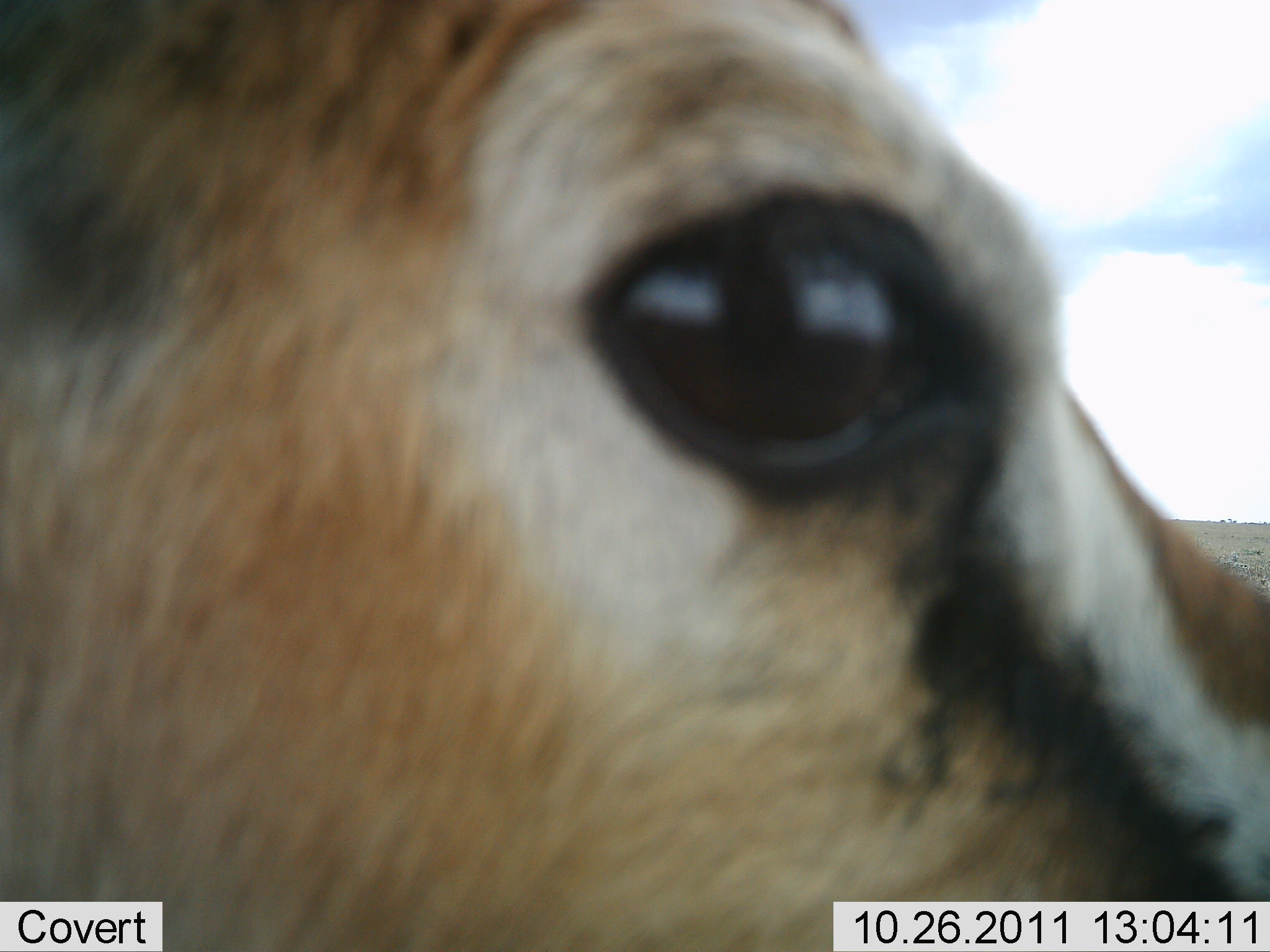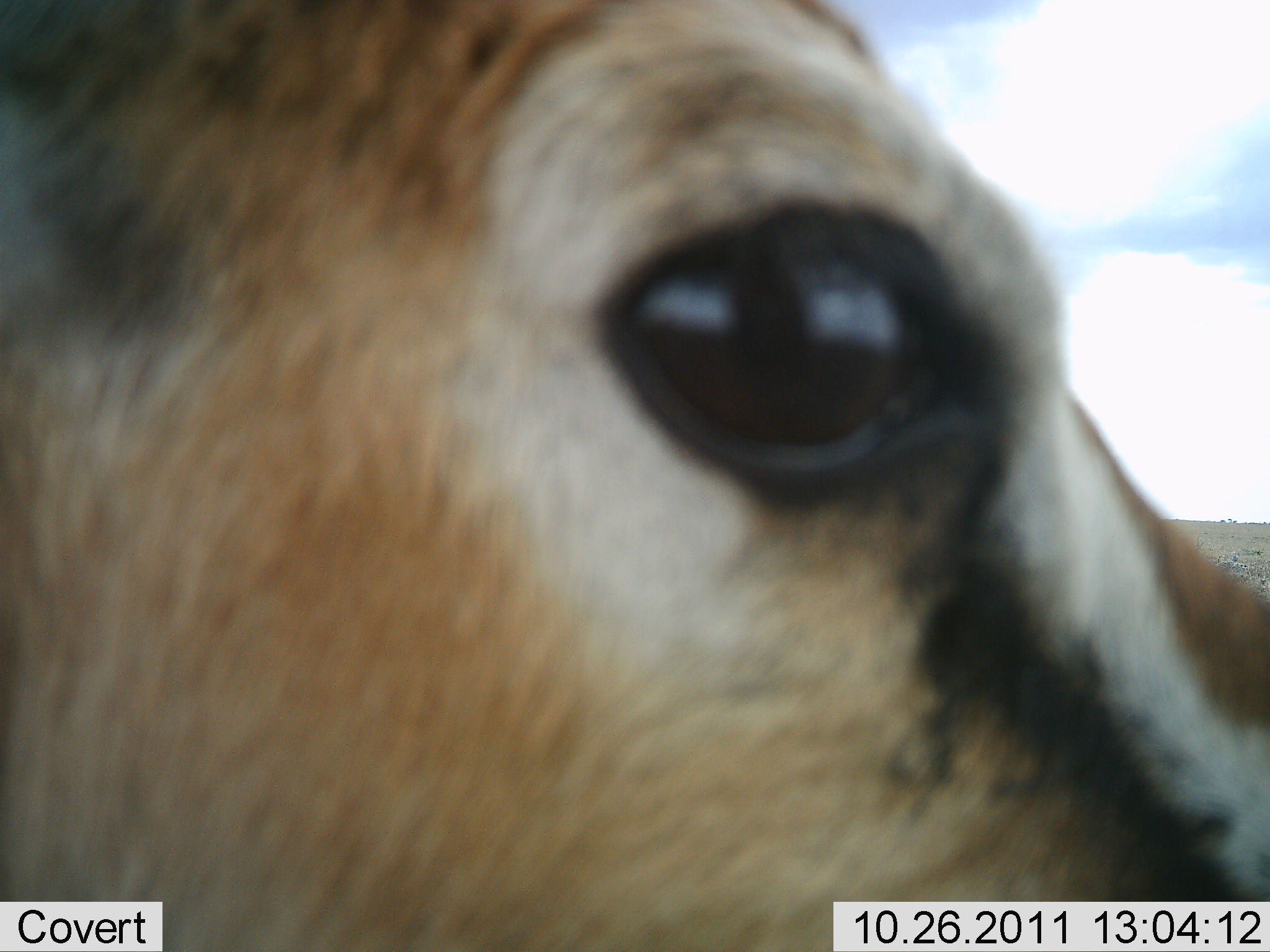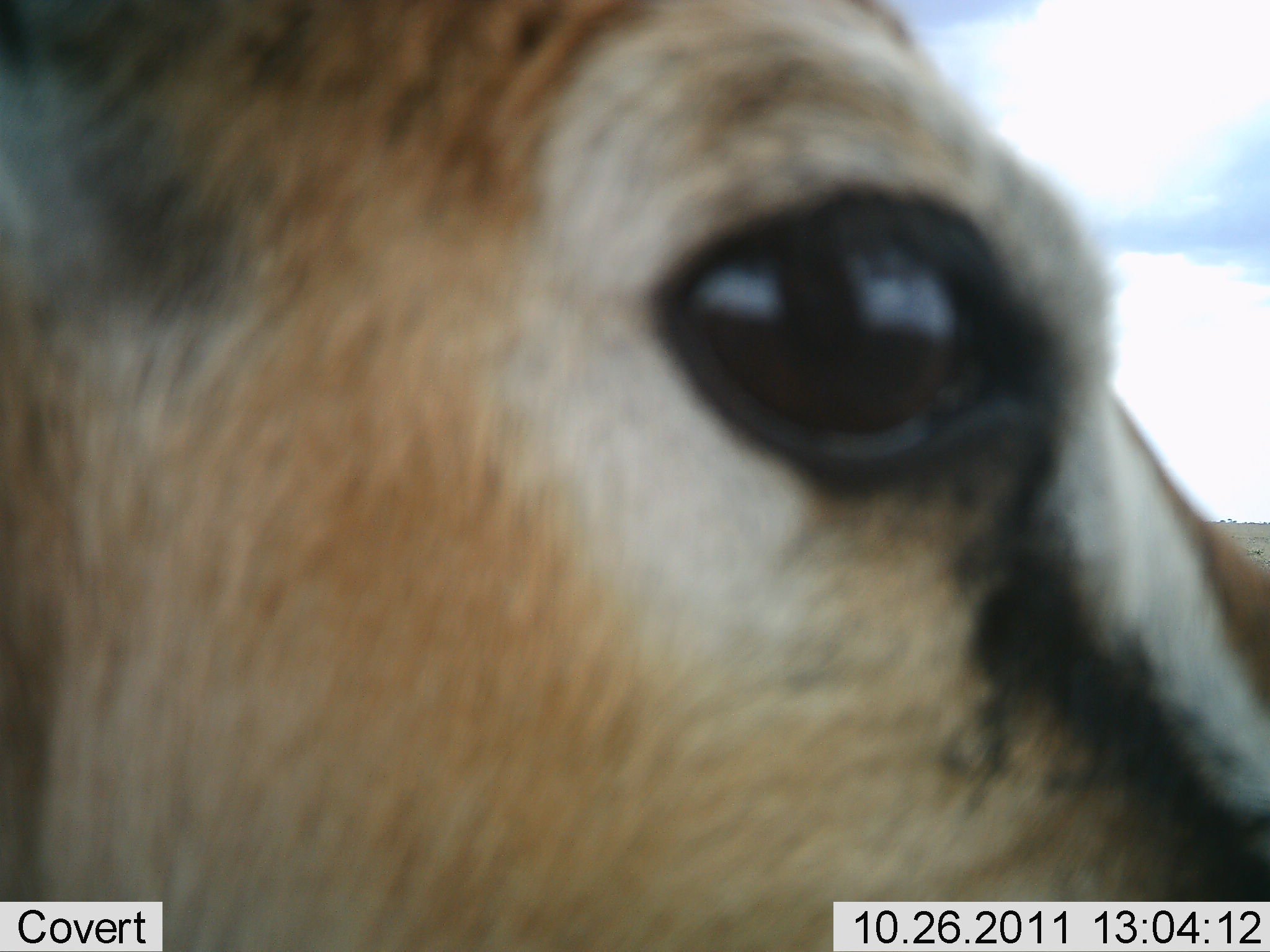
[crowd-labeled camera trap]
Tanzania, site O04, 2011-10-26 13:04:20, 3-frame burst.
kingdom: Animalia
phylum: Chordata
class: Mammalia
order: Artiodactyla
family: Bovidae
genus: Eudorcas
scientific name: Eudorcas thomsonii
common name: thomson's gazelle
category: gazellethomsons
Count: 1.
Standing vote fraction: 90%.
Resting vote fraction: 10%.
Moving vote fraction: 0%.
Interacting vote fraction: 0%.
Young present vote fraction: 0%.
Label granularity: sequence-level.